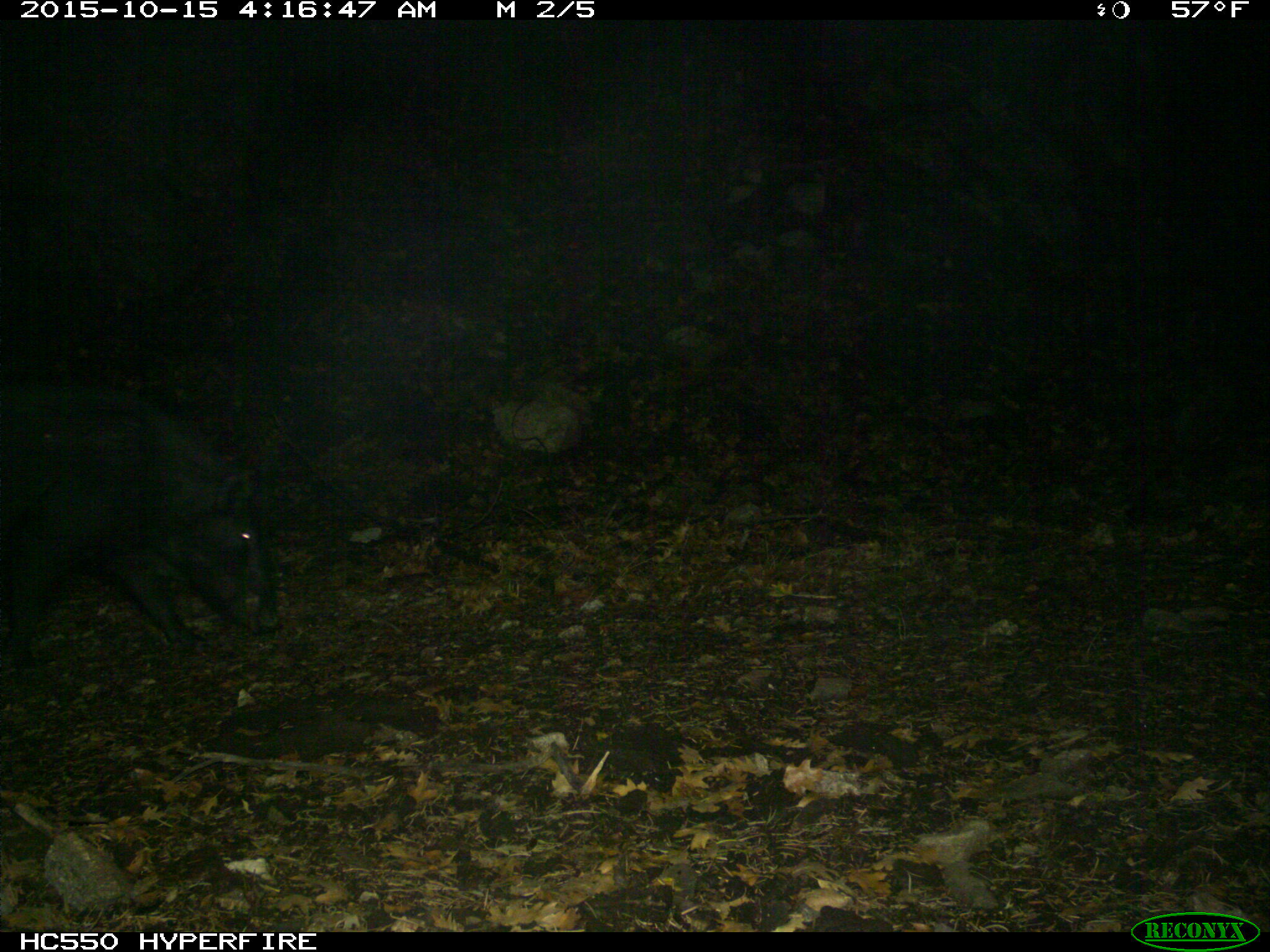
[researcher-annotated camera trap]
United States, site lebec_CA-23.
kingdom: Animalia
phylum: Chordata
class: Mammalia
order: Artiodactyla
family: Suidae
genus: Sus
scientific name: Sus scrofa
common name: wild boar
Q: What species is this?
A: Sus scrofa (wild boar).